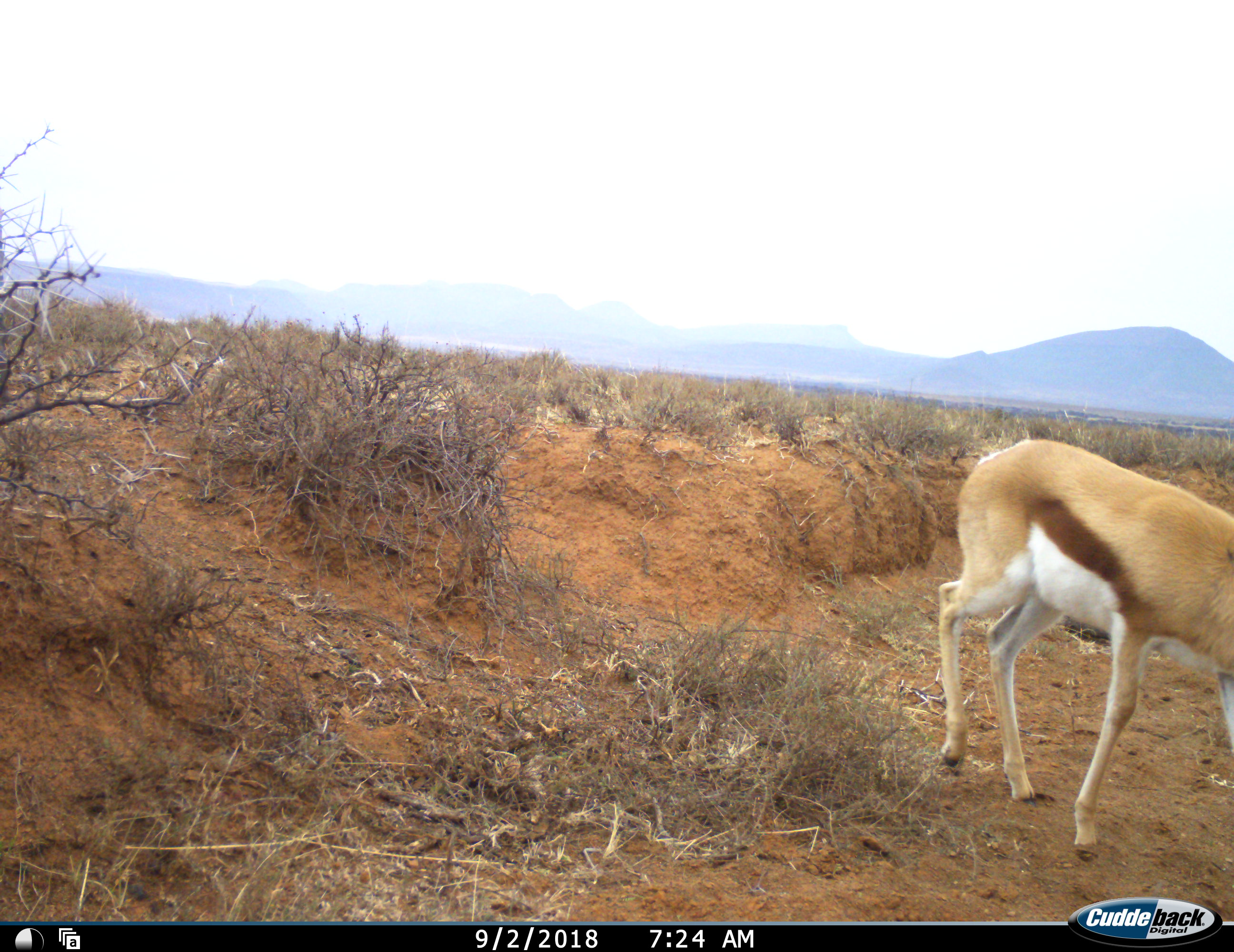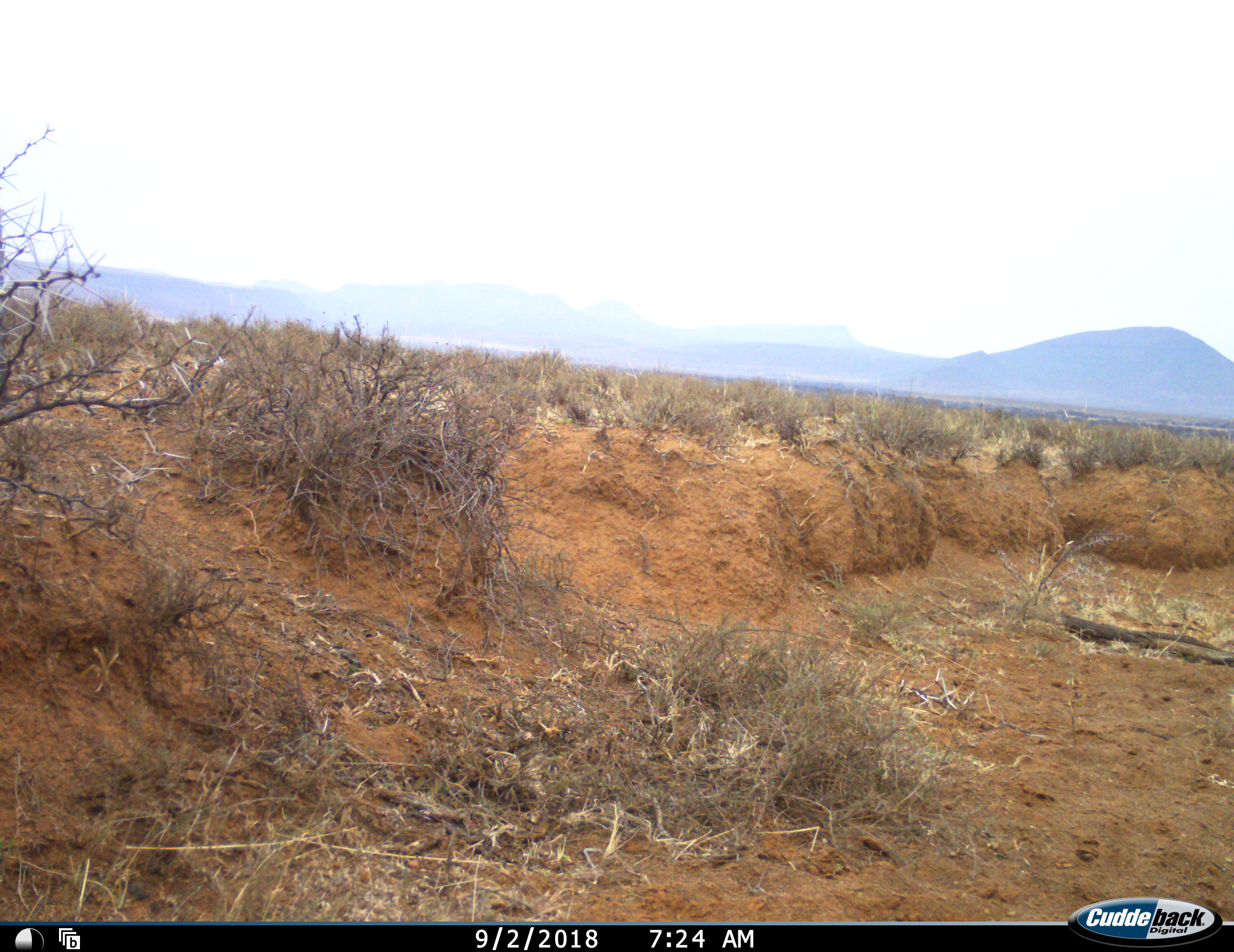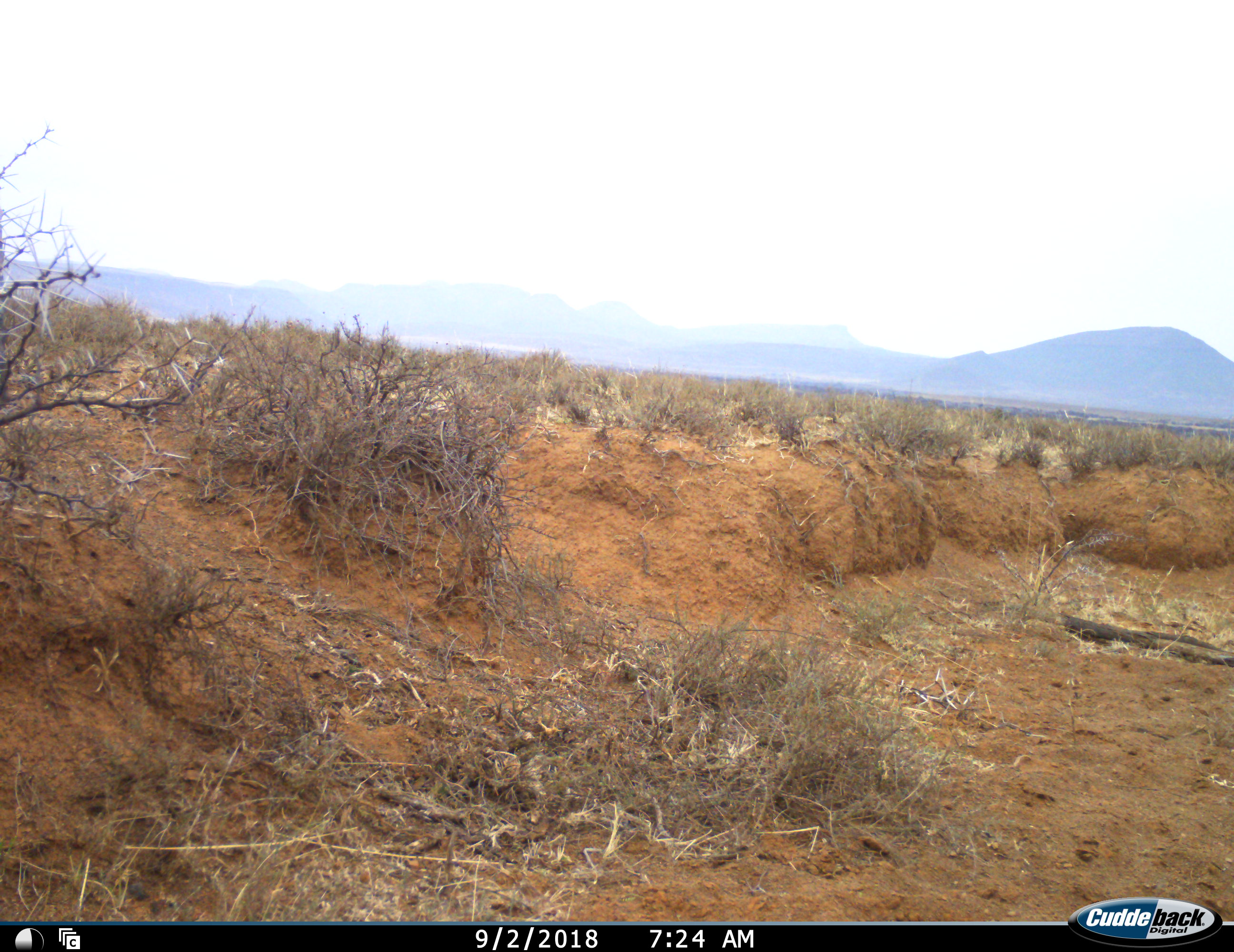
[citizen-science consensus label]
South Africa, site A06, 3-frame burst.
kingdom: Animalia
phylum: Chordata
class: Mammalia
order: Artiodactyla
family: Bovidae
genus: Antidorcas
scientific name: Antidorcas marsupialis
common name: springbok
Springbok (Antidorcas marsupialis), count 1. Behavior (volunteer vote fractions): standing 22%, resting 0%, moving 78%, interacting 0%. Young present (vote fraction): 0%. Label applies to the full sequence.